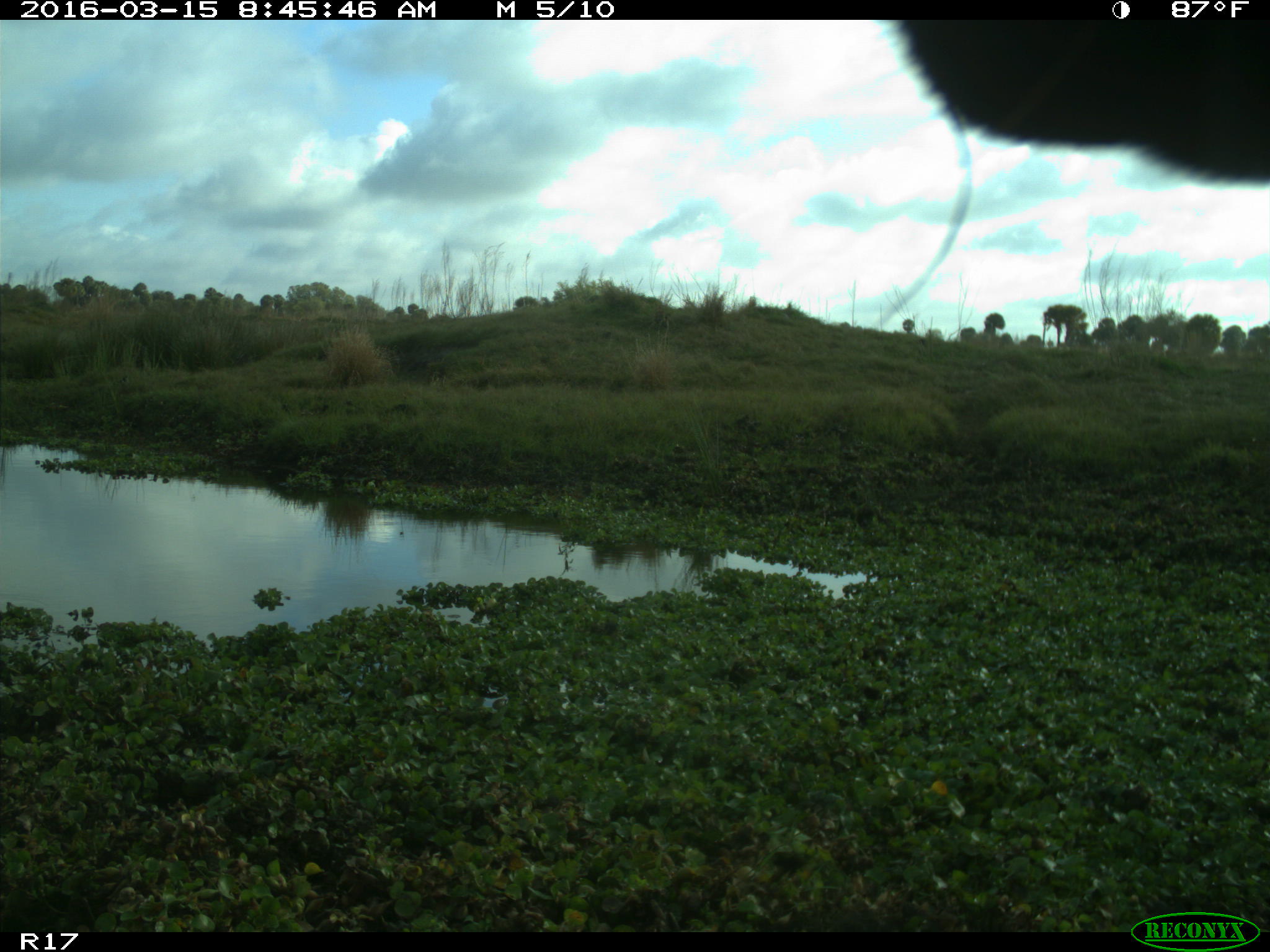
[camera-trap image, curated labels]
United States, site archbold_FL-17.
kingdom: Animalia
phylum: Chordata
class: Mammalia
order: Artiodactyla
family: Bovidae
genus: Bos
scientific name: Bos taurus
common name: domestic cow